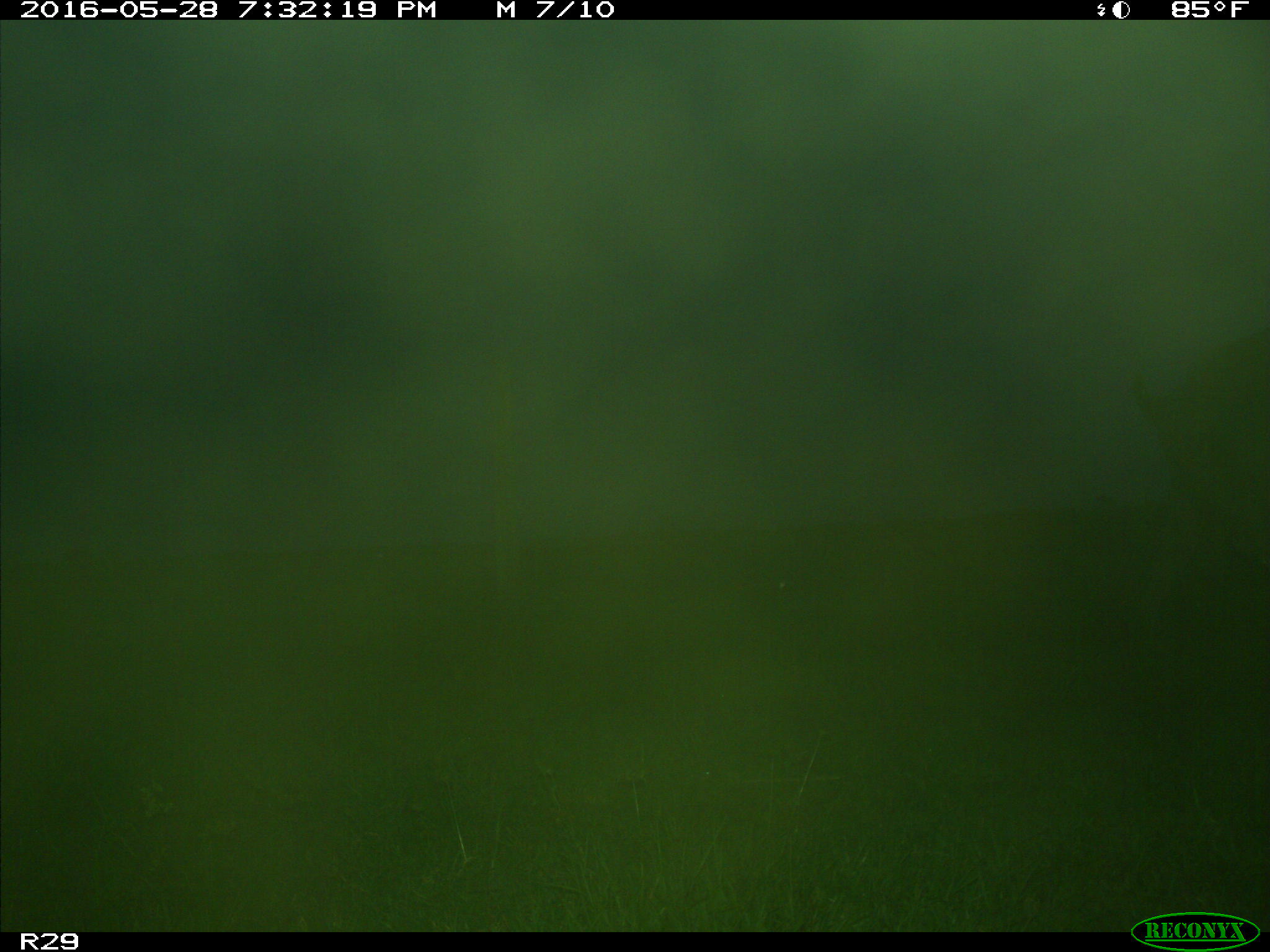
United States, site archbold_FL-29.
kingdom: Animalia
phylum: Chordata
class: Mammalia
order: Artiodactyla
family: Bovidae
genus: Bos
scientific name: Bos taurus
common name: domestic cow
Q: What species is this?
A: Bos taurus (domestic cow).